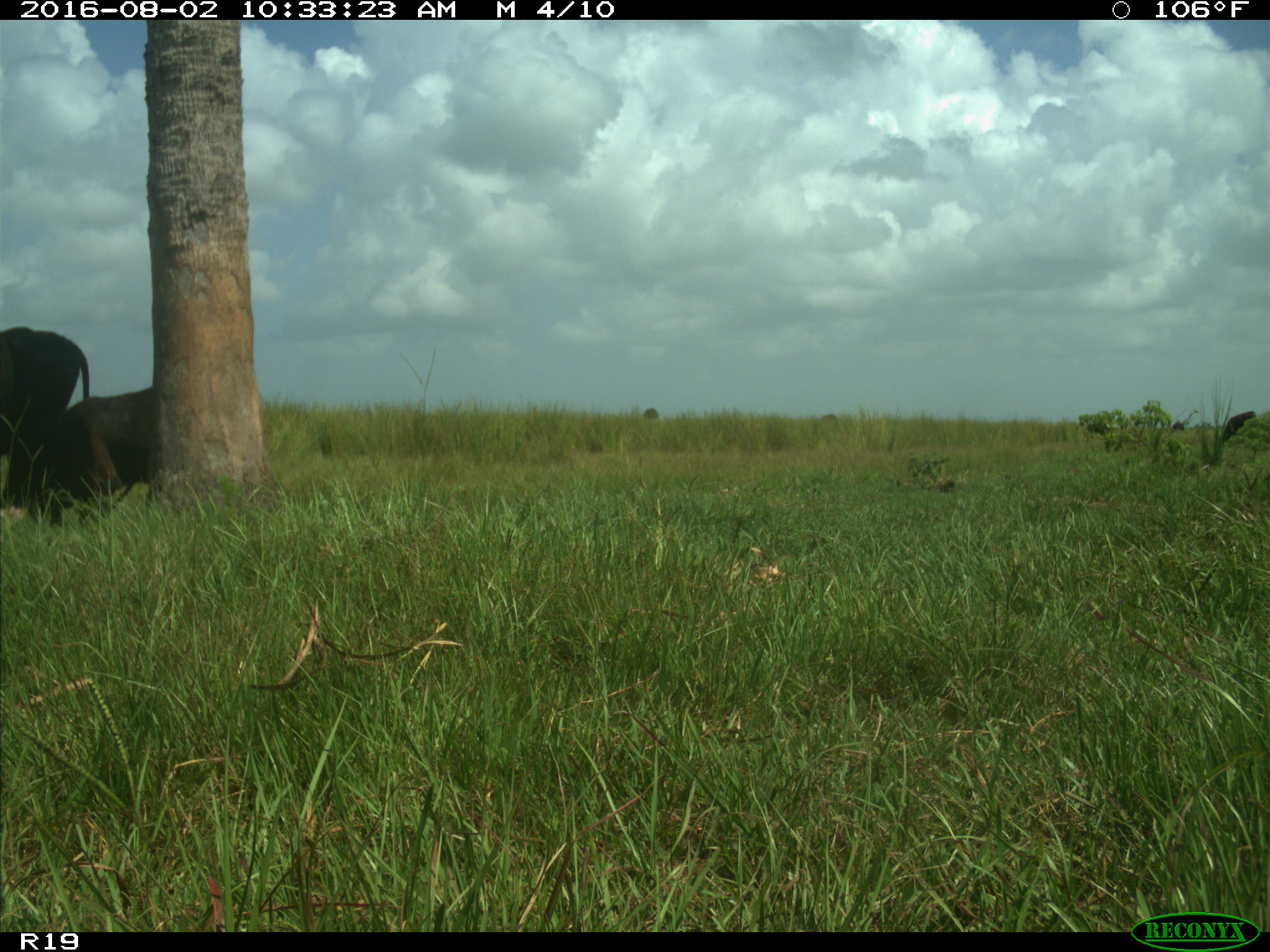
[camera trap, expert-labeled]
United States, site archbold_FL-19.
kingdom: Animalia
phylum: Chordata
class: Mammalia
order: Artiodactyla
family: Bovidae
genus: Bos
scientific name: Bos taurus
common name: domestic cow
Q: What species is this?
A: Bos taurus (domestic cow).